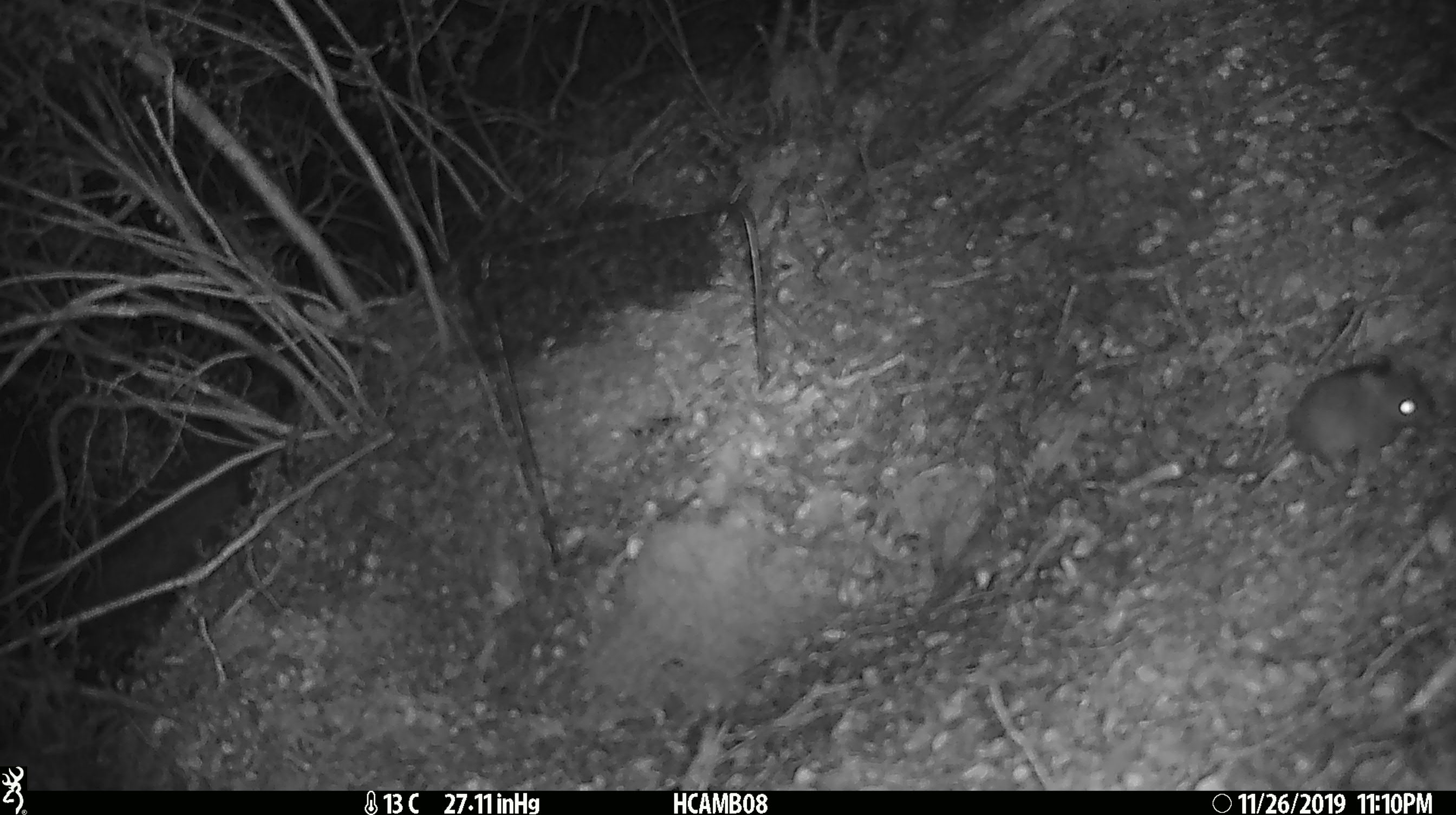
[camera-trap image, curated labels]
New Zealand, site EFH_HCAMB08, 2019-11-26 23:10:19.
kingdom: Animalia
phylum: Chordata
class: Mammalia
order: Rodentia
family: Muridae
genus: Mus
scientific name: Mus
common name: mouse